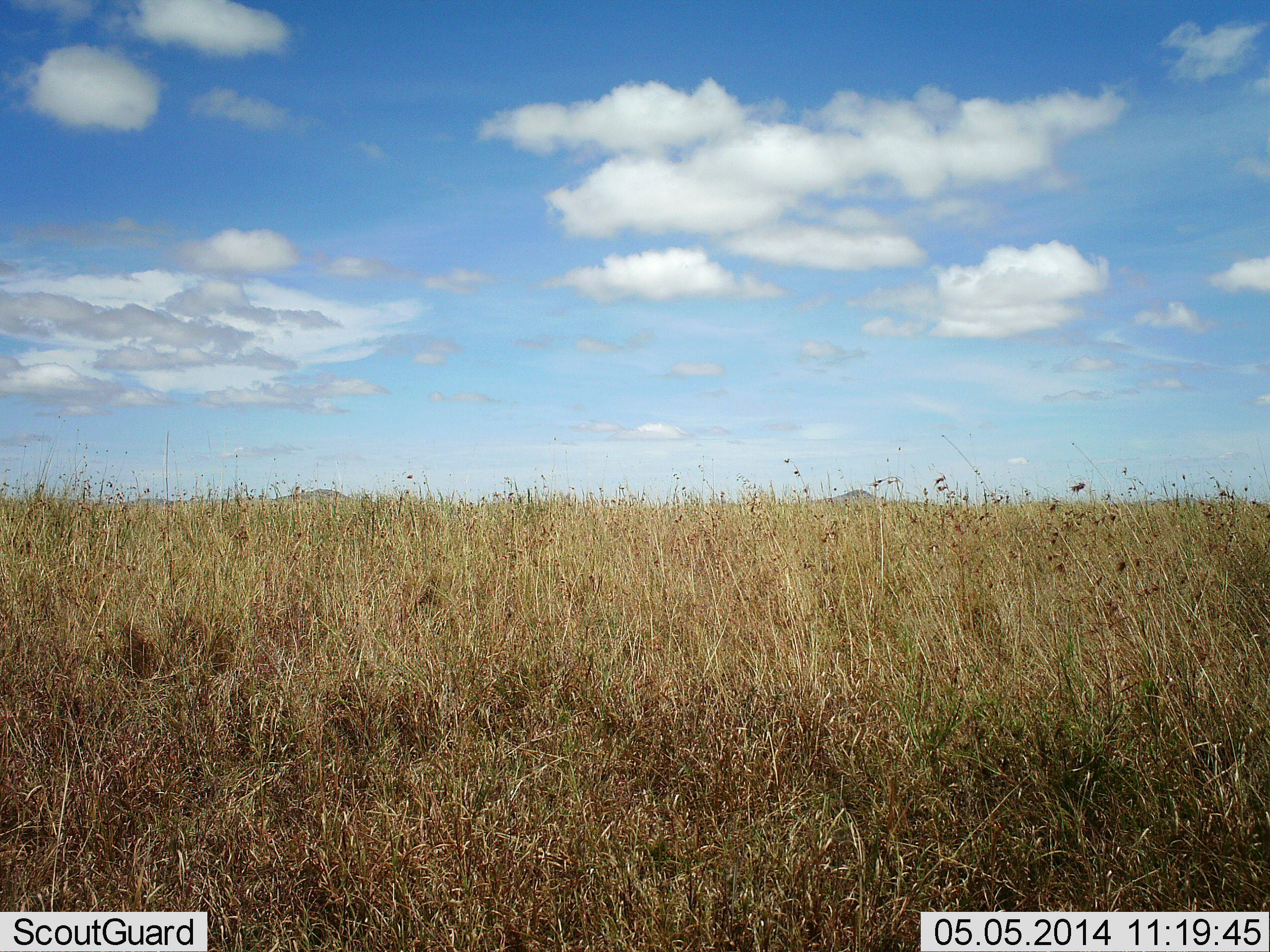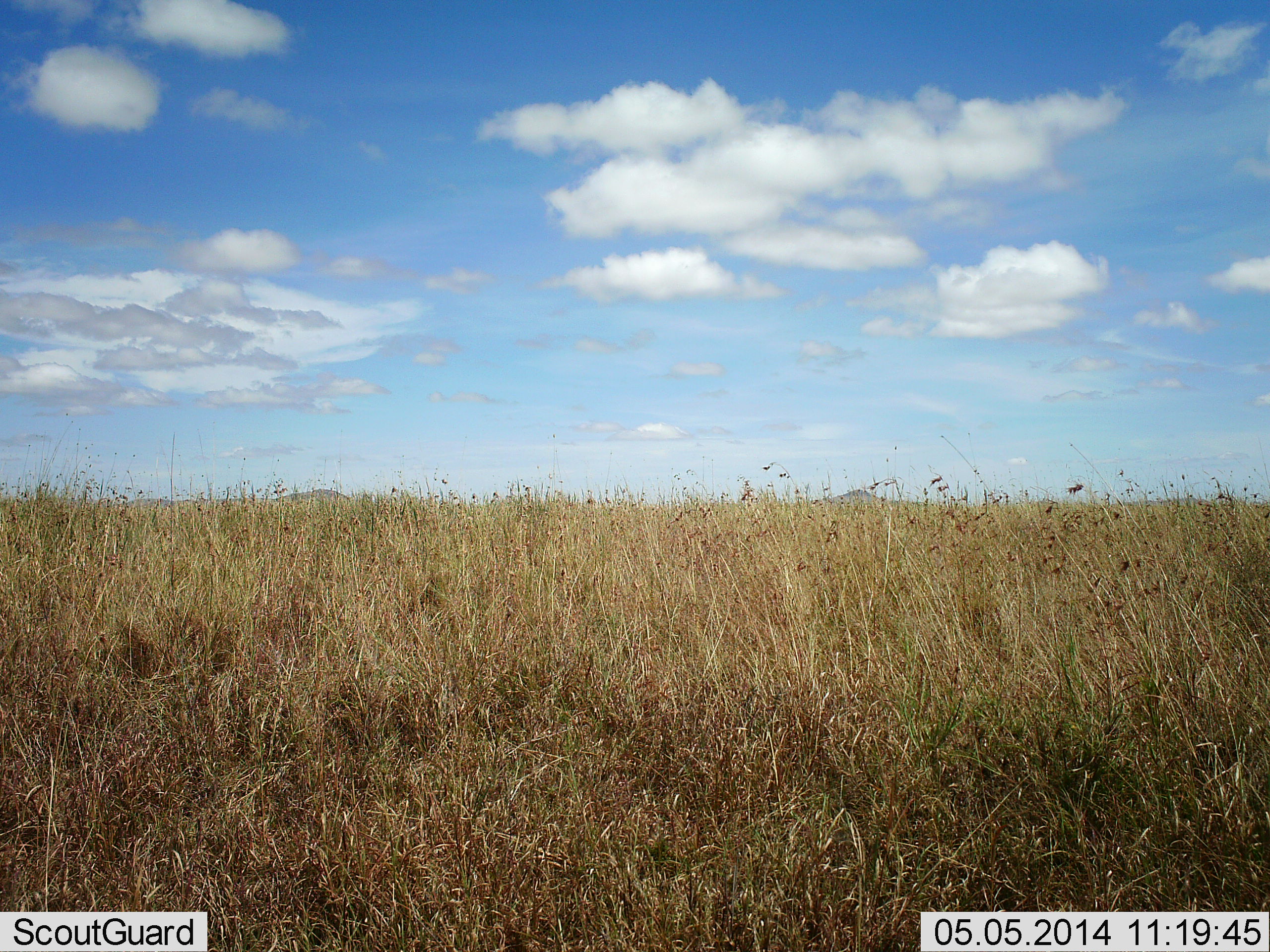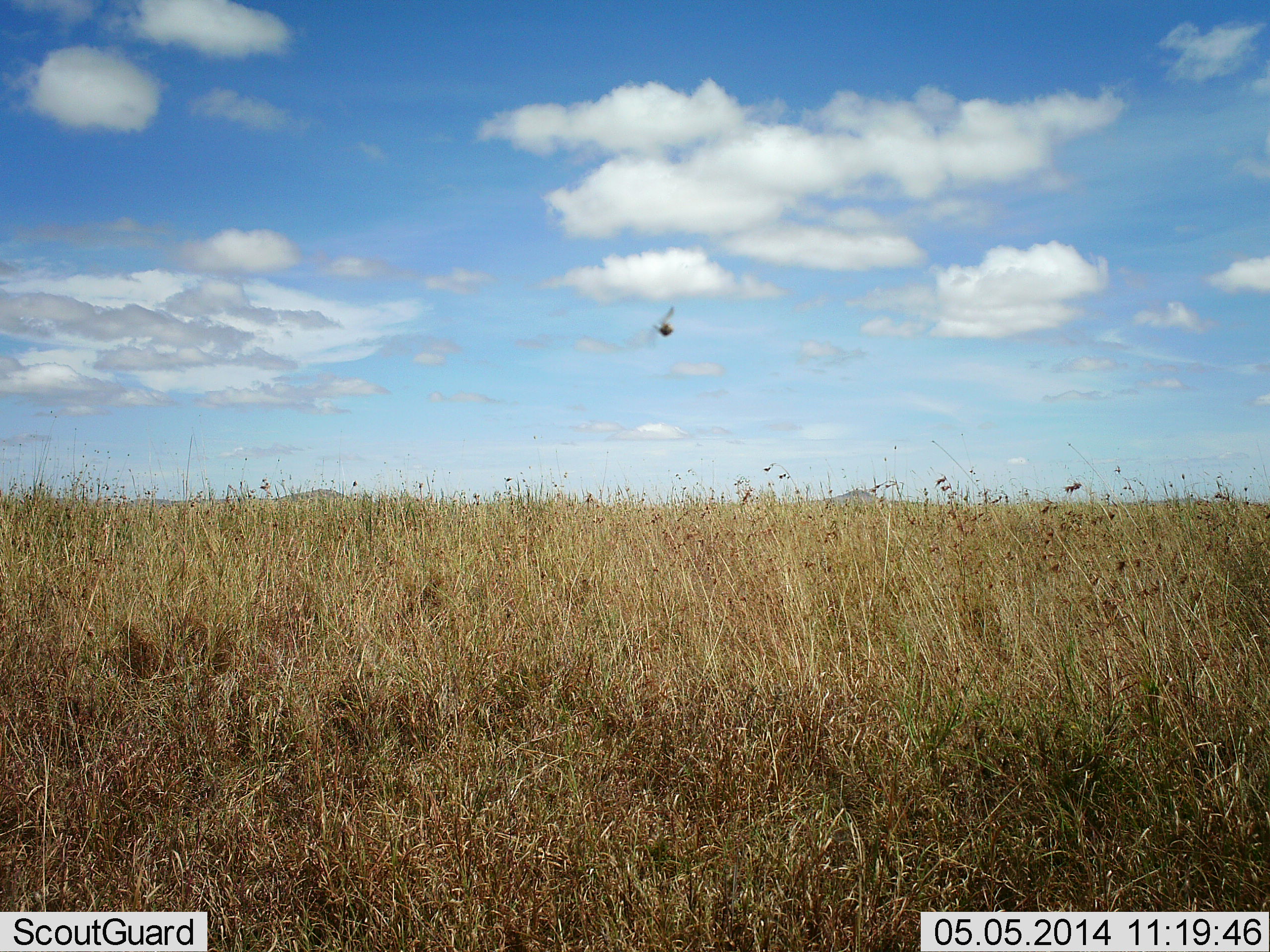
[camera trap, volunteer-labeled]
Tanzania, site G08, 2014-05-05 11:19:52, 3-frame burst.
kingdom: Animalia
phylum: Arthropoda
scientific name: Arthropoda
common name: arthropods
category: insectspider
Insectspider (arthropods) (Arthropoda), count 1. Behavior (volunteer vote fractions): standing 0%, resting 0%, moving 100%, interacting 0%. Young present (vote fraction): 0%. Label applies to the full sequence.